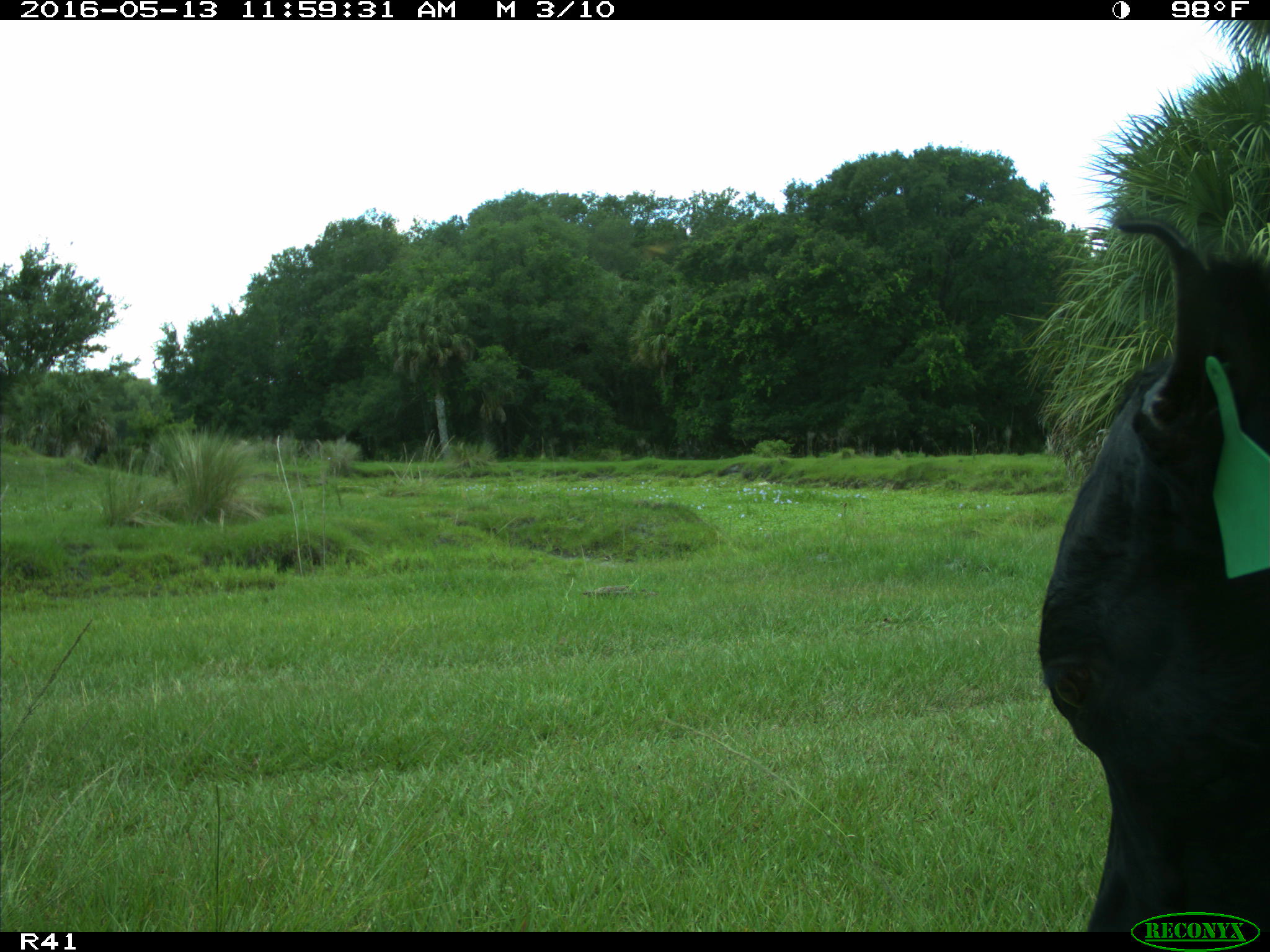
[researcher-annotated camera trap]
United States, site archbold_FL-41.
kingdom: Animalia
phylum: Chordata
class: Mammalia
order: Artiodactyla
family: Bovidae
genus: Bos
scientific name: Bos taurus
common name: domestic cow